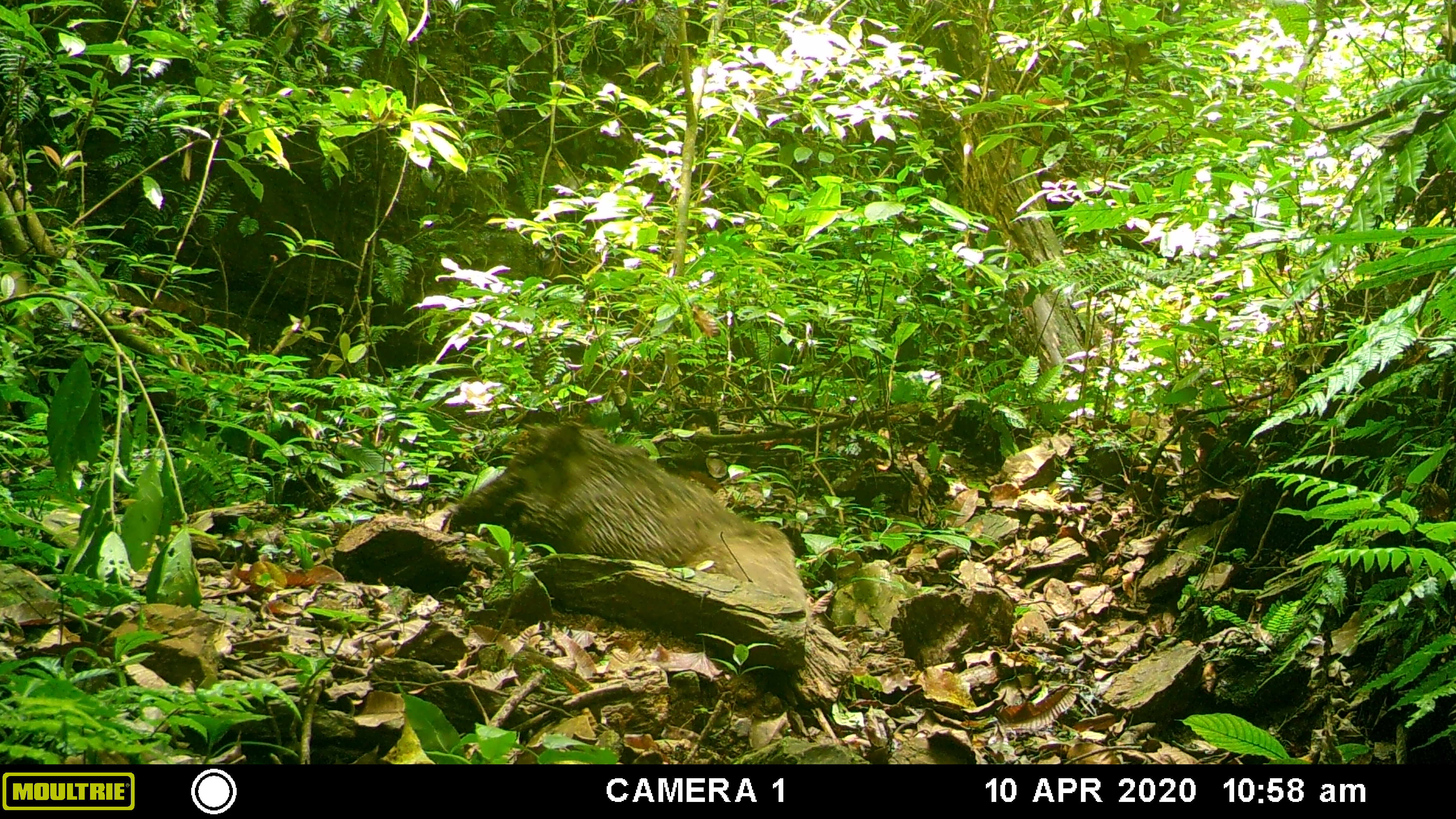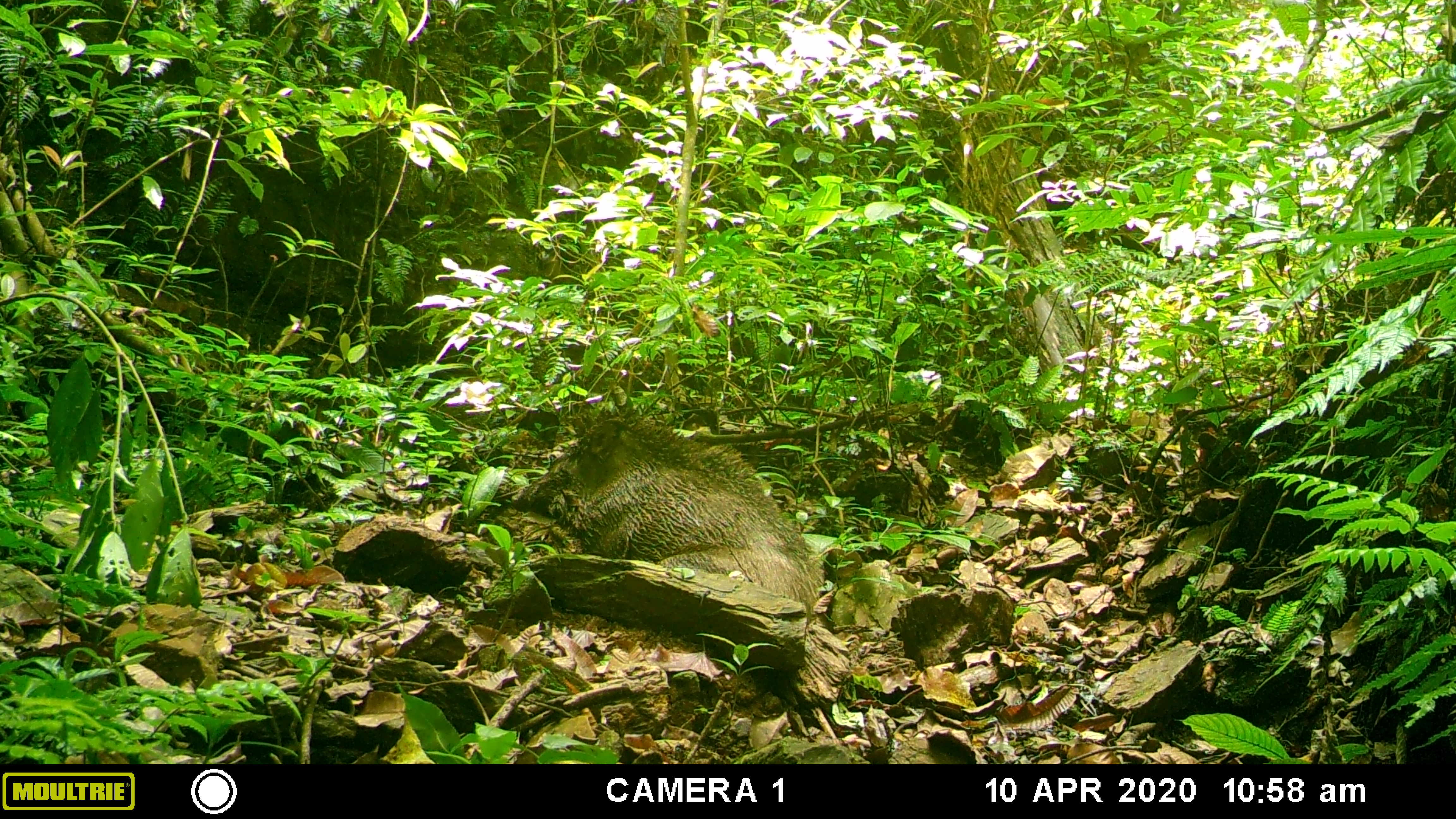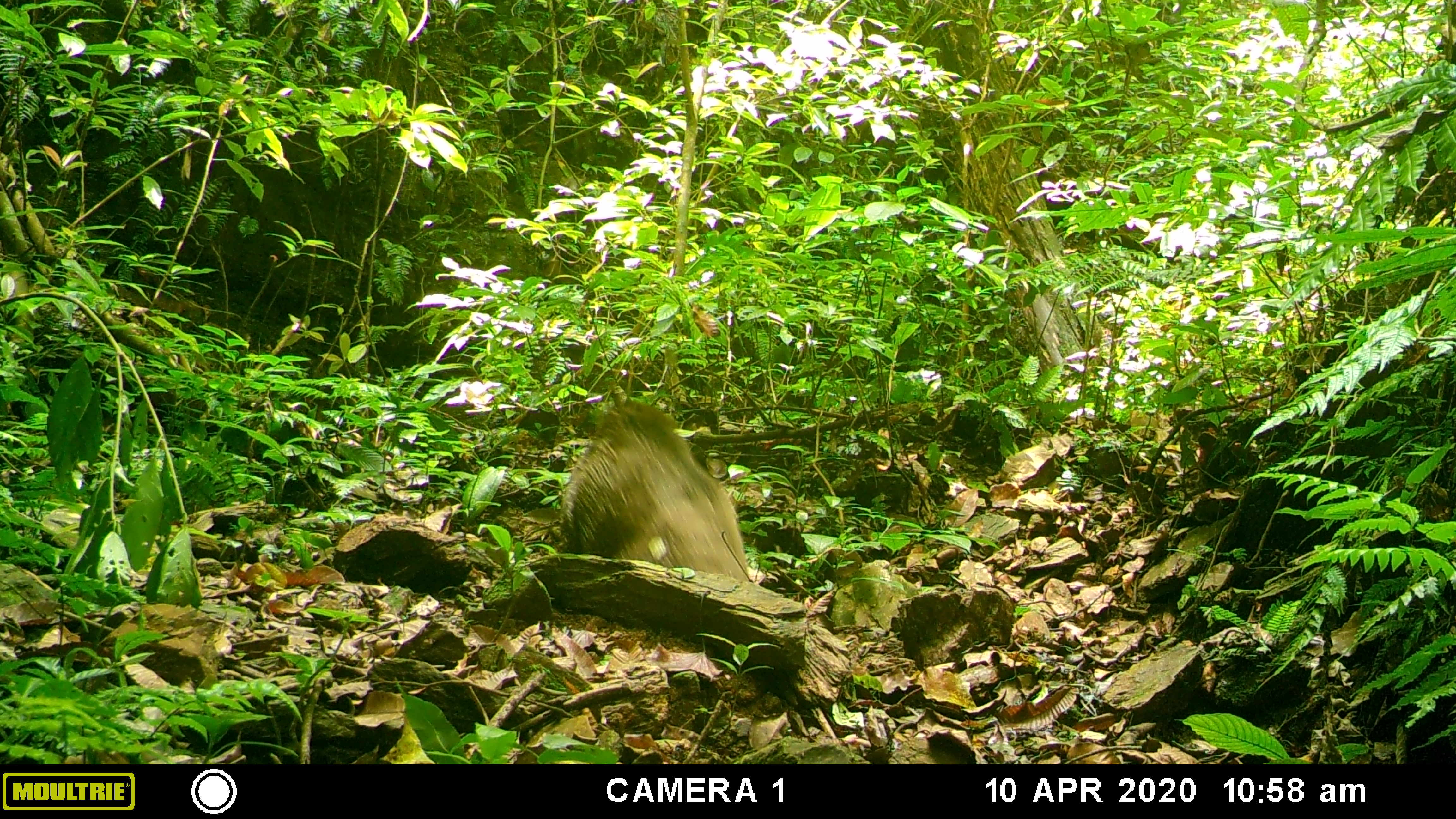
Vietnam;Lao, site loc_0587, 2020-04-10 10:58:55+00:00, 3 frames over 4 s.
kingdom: Animalia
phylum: Chordata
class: Mammalia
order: Artiodactyla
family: Suidae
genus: Sus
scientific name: Sus scrofa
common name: eurasian wild pig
Eurasian wild pig (Sus scrofa). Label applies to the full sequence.